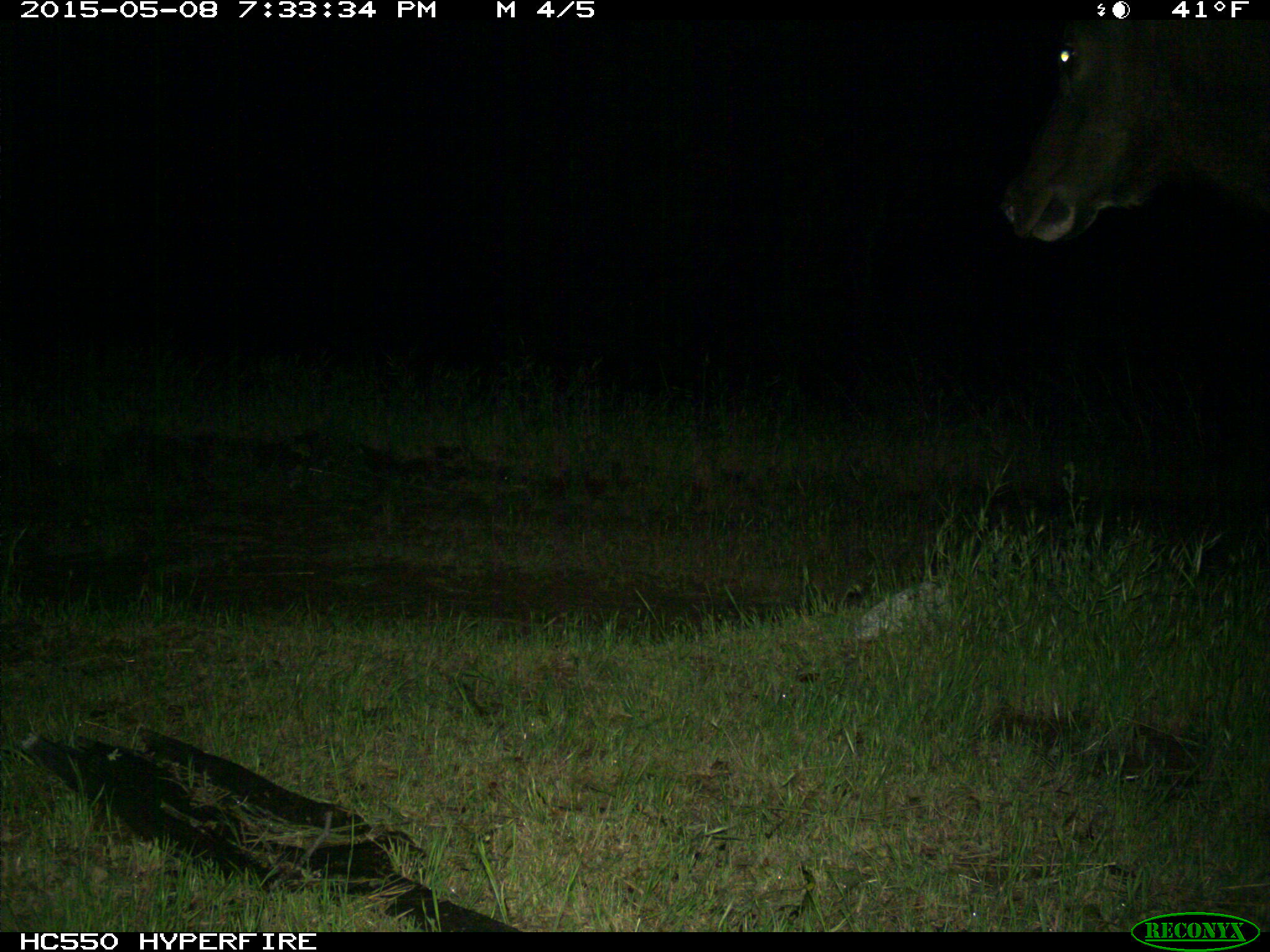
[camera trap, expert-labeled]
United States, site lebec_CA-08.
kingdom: Animalia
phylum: Chordata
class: Mammalia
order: Artiodactyla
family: Cervidae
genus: Cervus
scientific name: Cervus canadensis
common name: elk